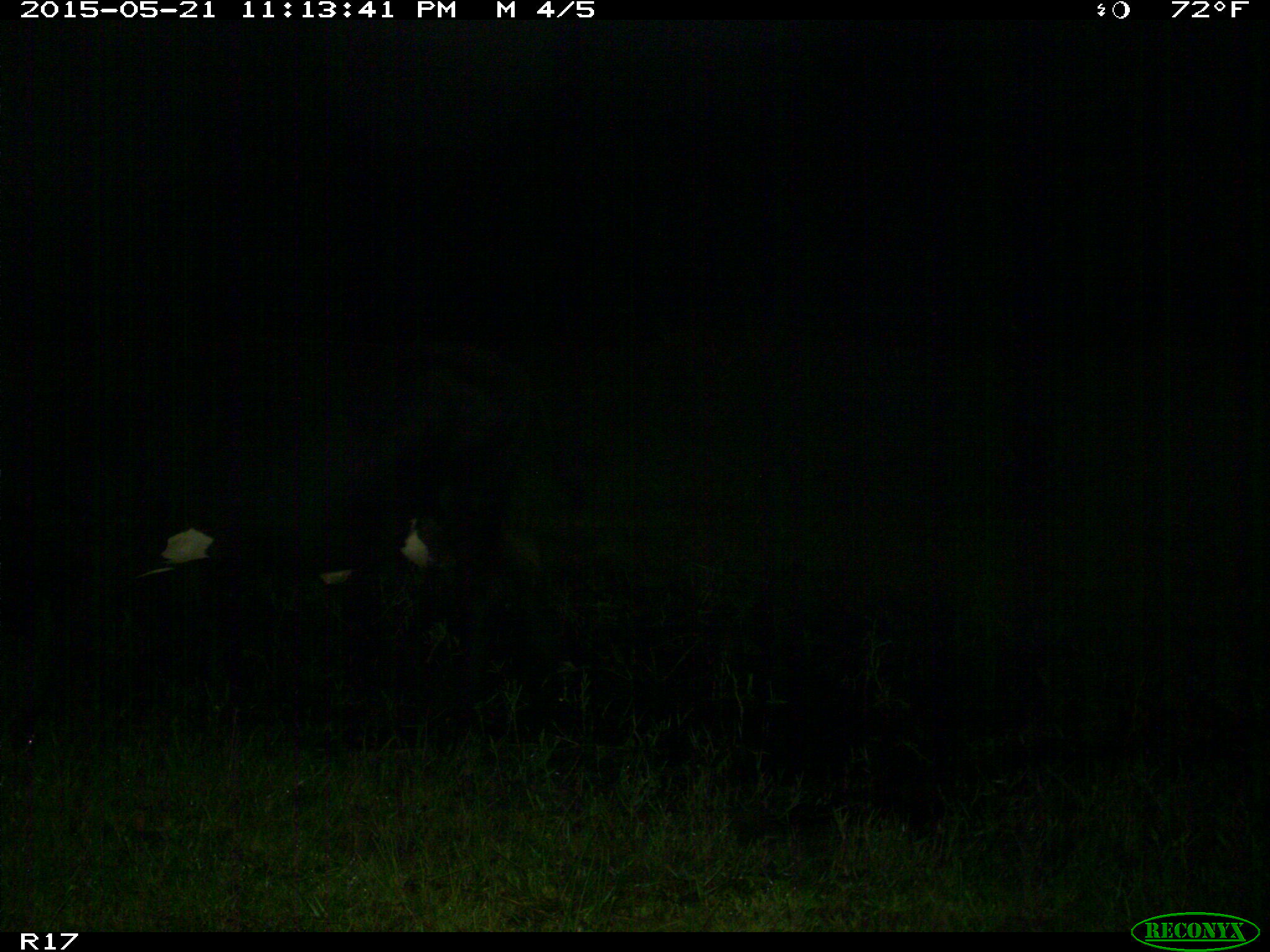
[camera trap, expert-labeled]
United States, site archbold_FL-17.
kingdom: Animalia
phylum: Chordata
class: Mammalia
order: Artiodactyla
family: Bovidae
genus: Bos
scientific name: Bos taurus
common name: domestic cow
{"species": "Bos taurus (domestic cow)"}